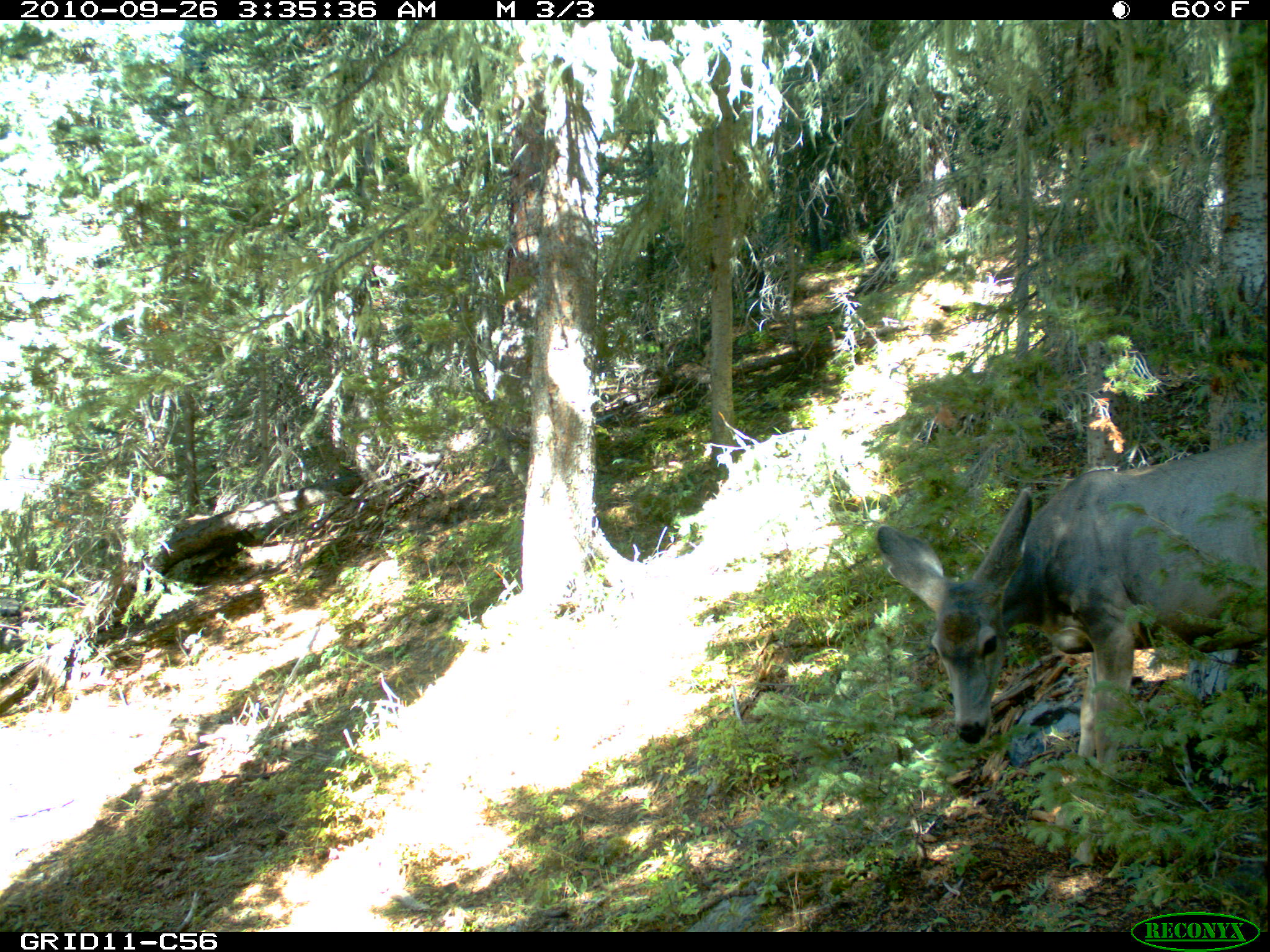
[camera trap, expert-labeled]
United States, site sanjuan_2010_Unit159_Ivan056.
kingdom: Animalia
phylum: Chordata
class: Mammalia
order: Artiodactyla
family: Cervidae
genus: Odocoileus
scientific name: Odocoileus hemionus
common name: mule deer